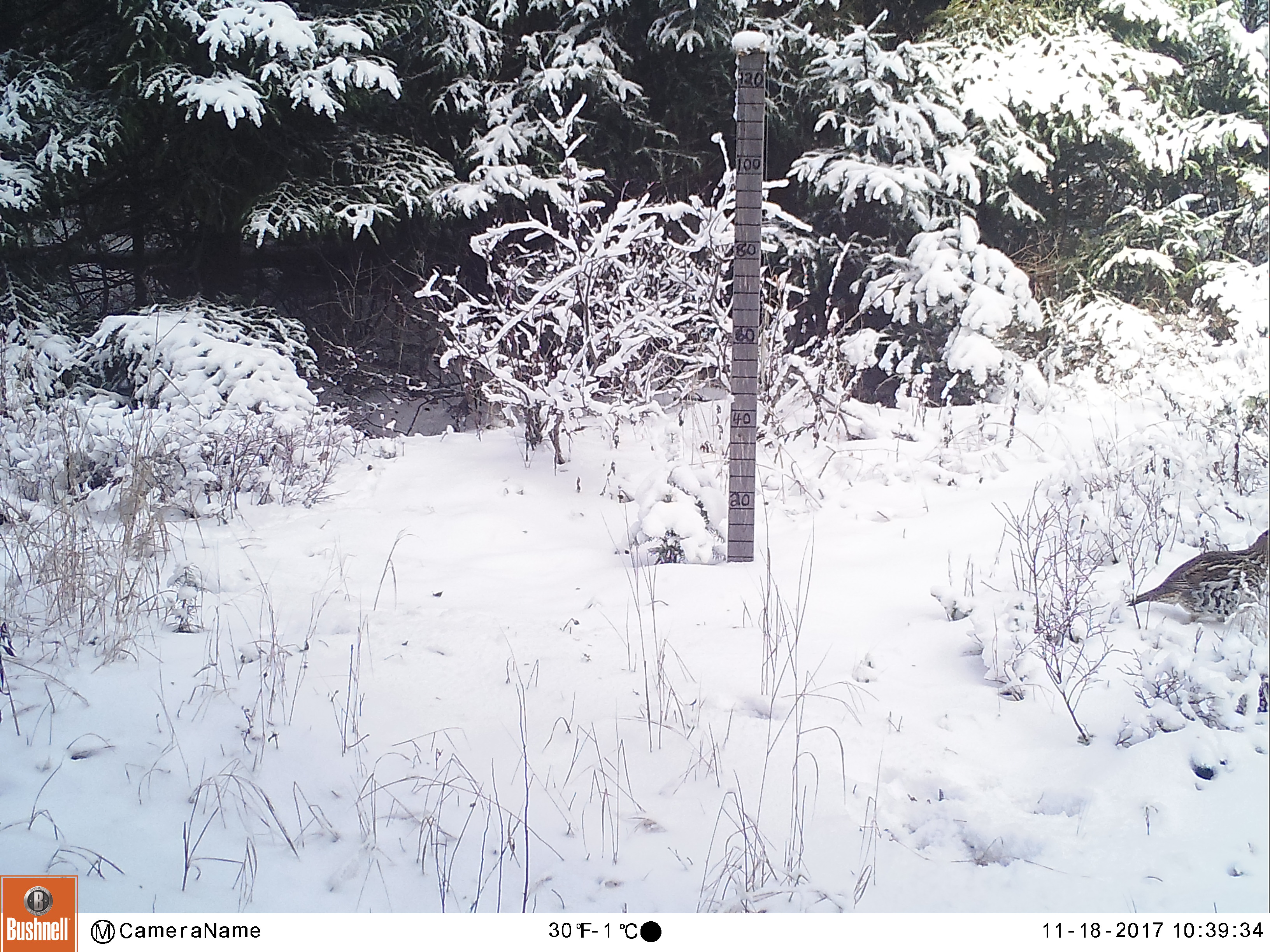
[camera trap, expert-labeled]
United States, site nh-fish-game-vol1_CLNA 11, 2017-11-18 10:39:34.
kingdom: Animalia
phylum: Chordata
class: Aves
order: Galliformes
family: Phasianidae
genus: Bonasa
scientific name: Bonasa umbellus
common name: ruffed grouse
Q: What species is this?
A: Ruffed grouse (Bonasa umbellus).